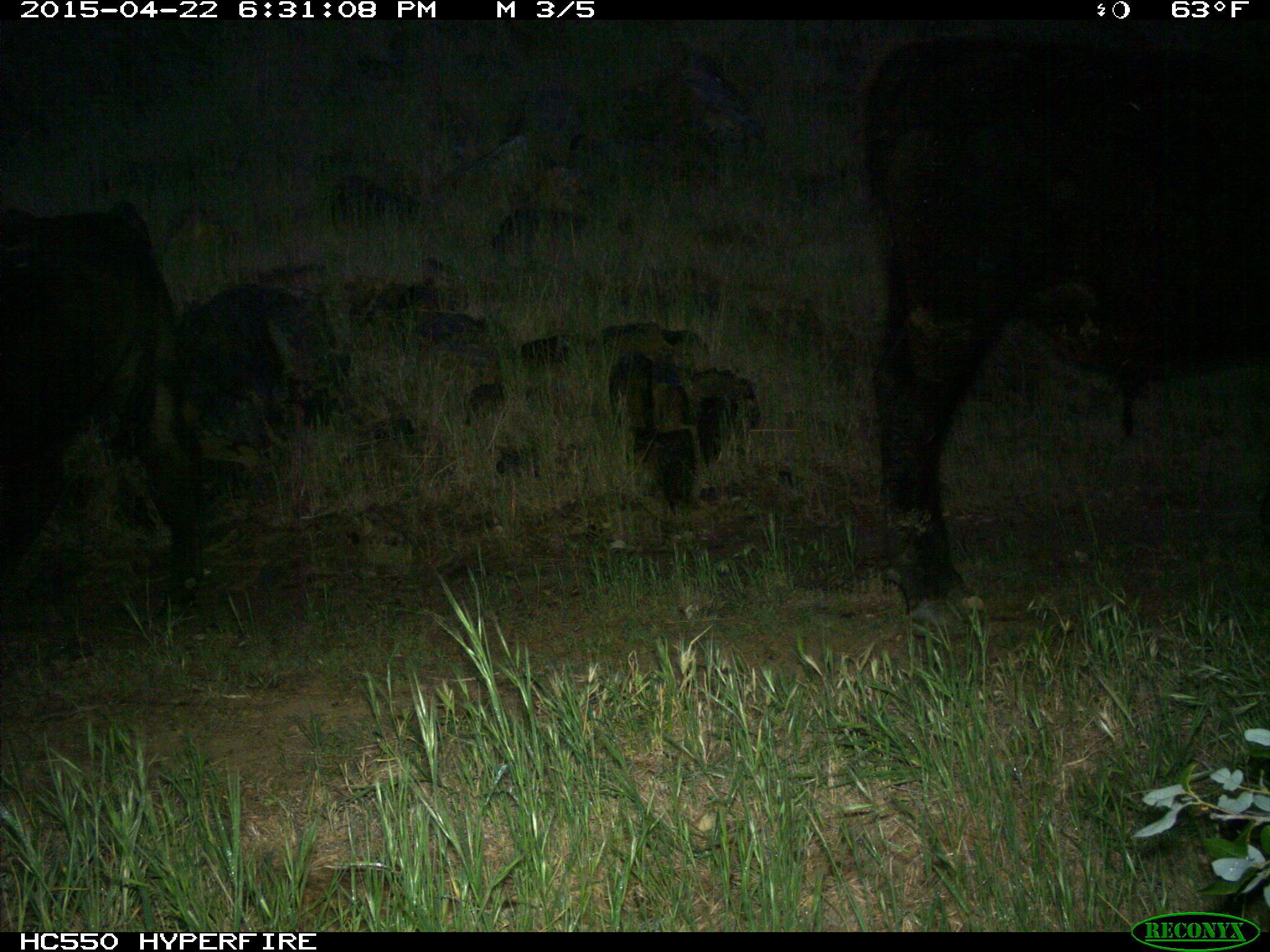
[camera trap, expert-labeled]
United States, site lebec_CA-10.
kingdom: Animalia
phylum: Chordata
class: Mammalia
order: Artiodactyla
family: Bovidae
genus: Bos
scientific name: Bos taurus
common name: domestic cow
Bos taurus (domestic cow).